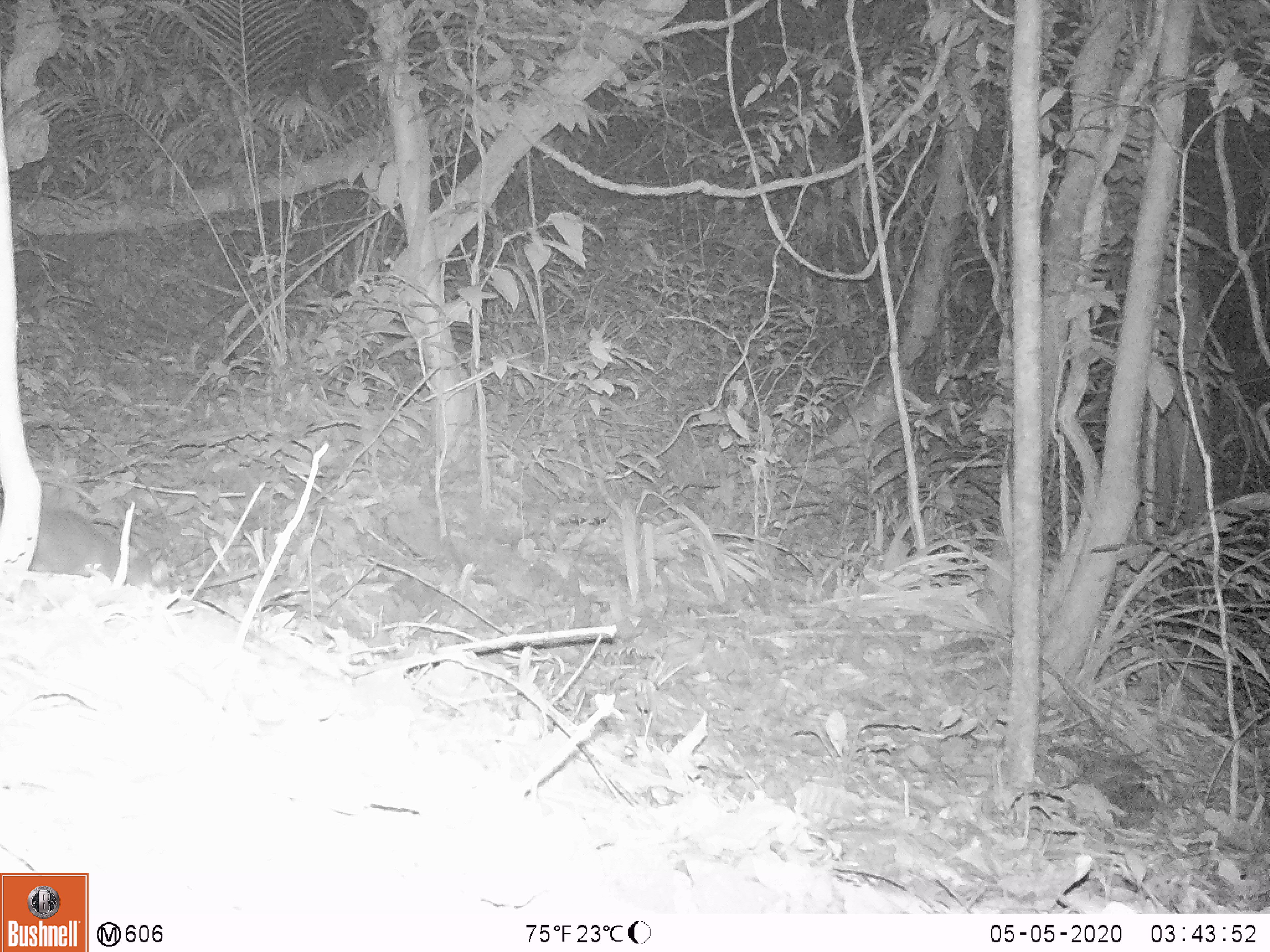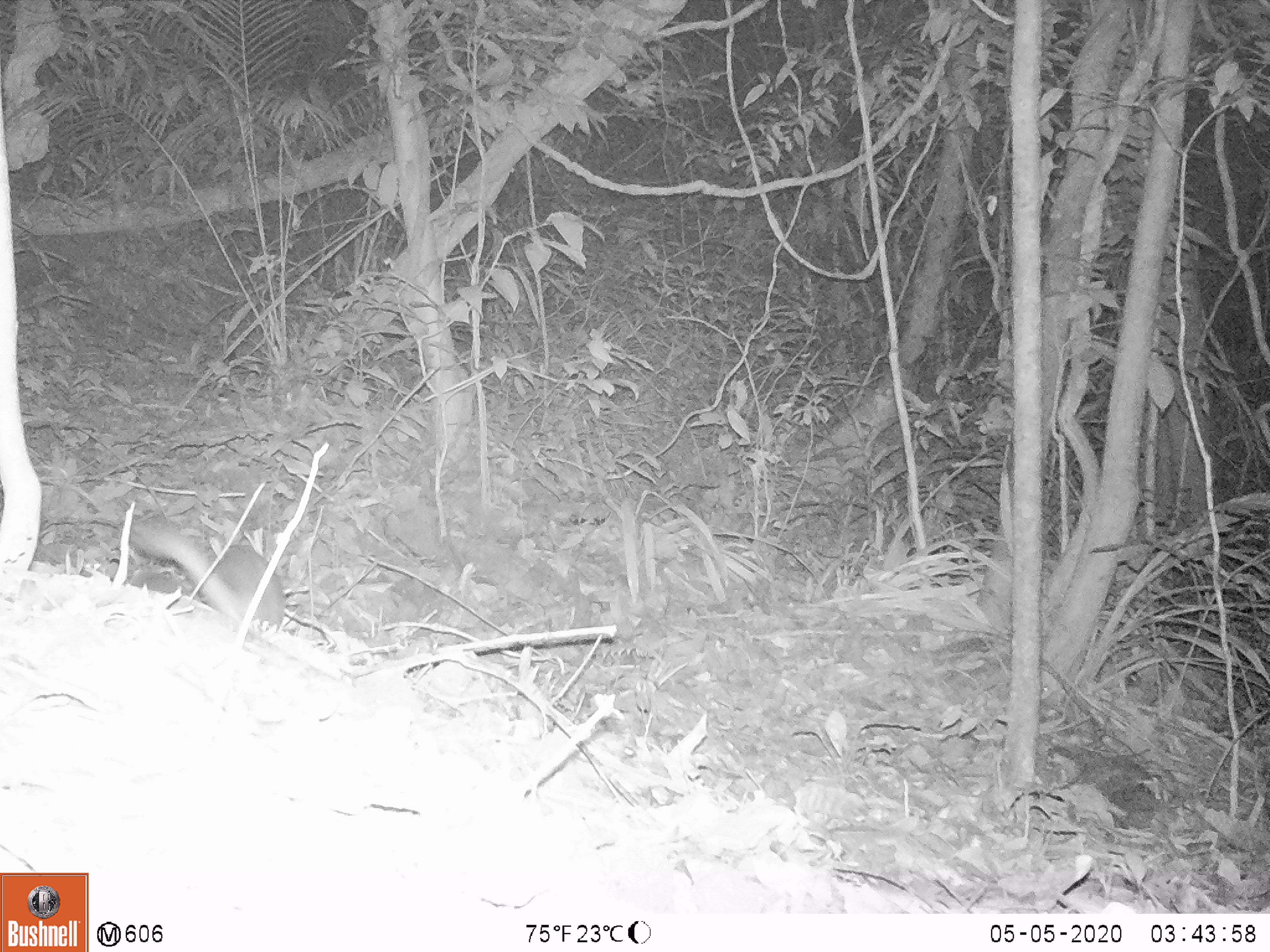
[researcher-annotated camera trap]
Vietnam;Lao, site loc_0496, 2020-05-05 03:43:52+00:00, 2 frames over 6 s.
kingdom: Animalia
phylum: Chordata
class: Mammalia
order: Carnivora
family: Mustelidae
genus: Melogale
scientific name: Melogale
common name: ferret badger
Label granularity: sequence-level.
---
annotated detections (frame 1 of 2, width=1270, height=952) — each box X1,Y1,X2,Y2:
ferret badger: 29,506,172,594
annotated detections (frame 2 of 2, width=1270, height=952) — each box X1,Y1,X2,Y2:
ferret badger: 123,515,285,637